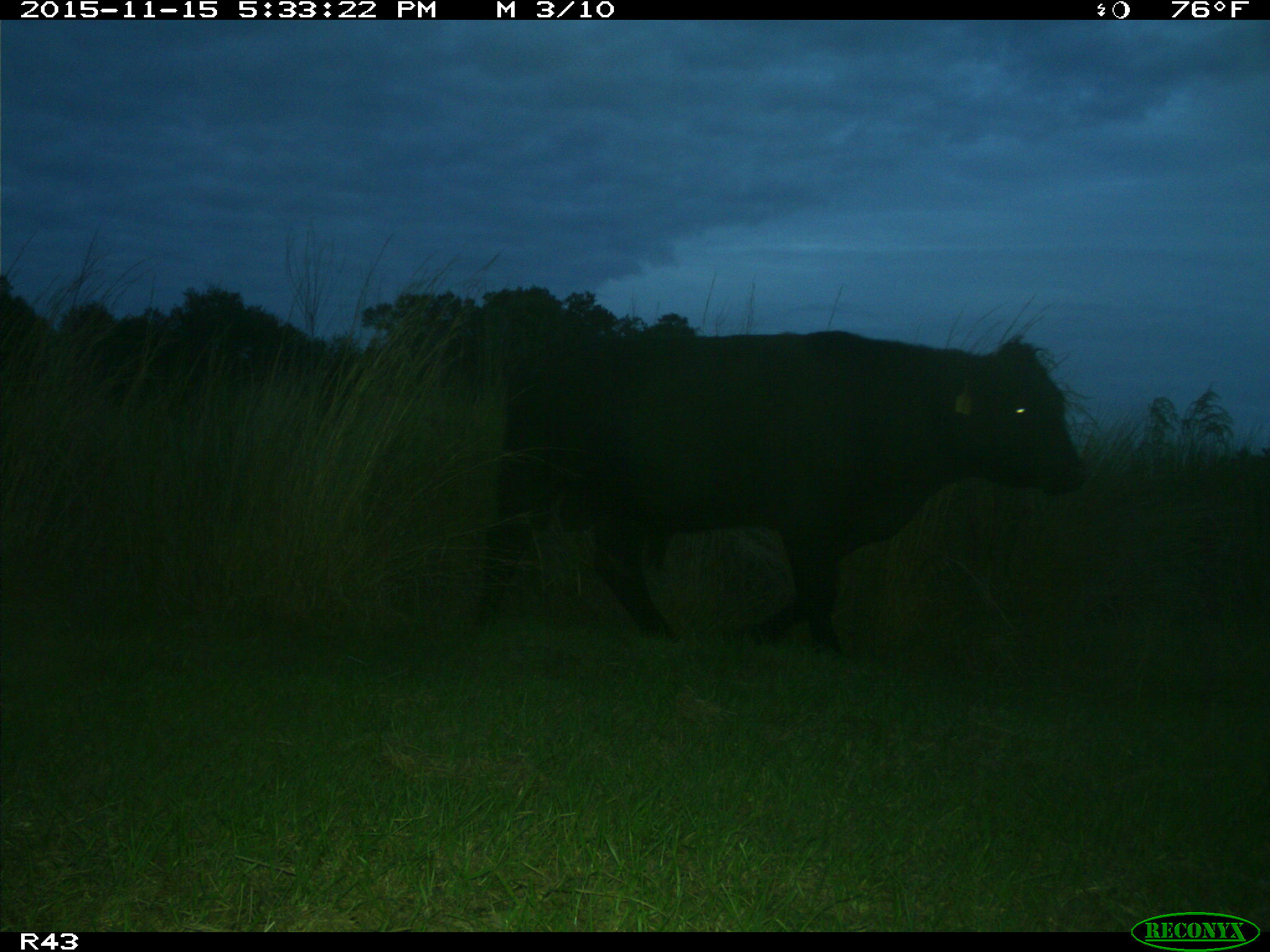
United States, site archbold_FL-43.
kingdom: Animalia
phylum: Chordata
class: Mammalia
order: Artiodactyla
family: Bovidae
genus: Bos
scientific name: Bos taurus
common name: domestic cow